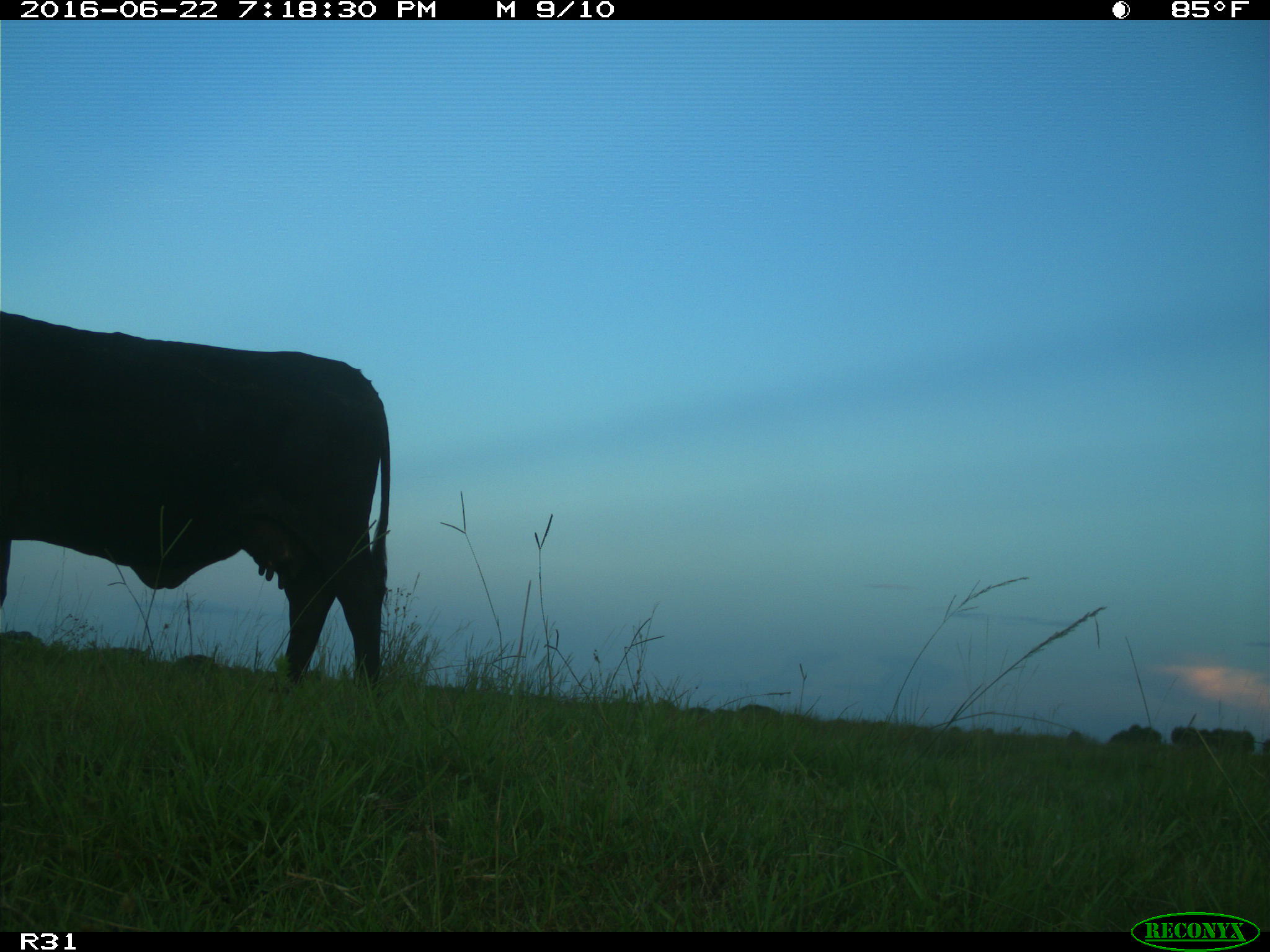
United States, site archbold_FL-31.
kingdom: Animalia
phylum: Chordata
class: Mammalia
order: Artiodactyla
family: Bovidae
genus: Bos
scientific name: Bos taurus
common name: domestic cow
Bos taurus (domestic cow).